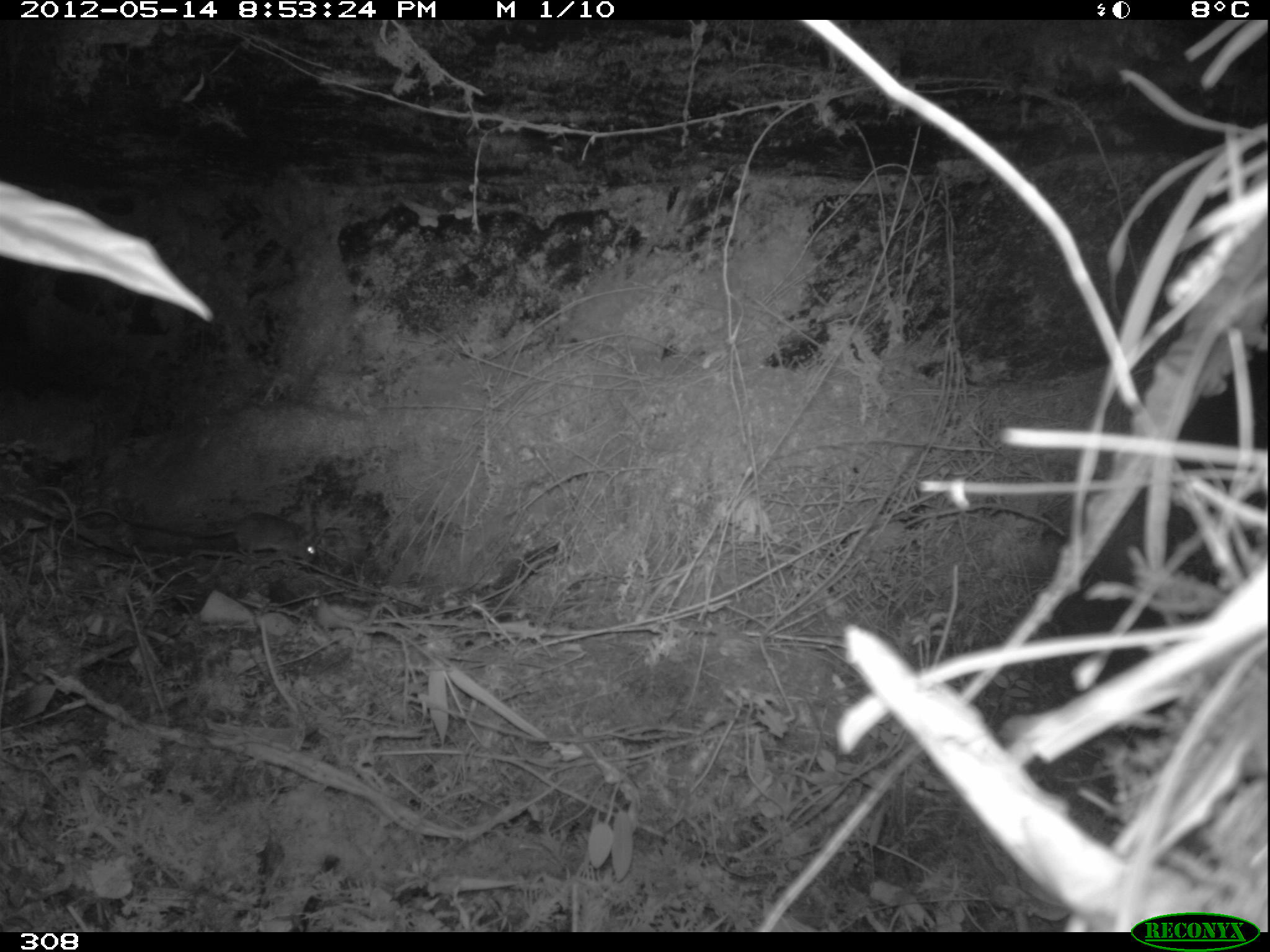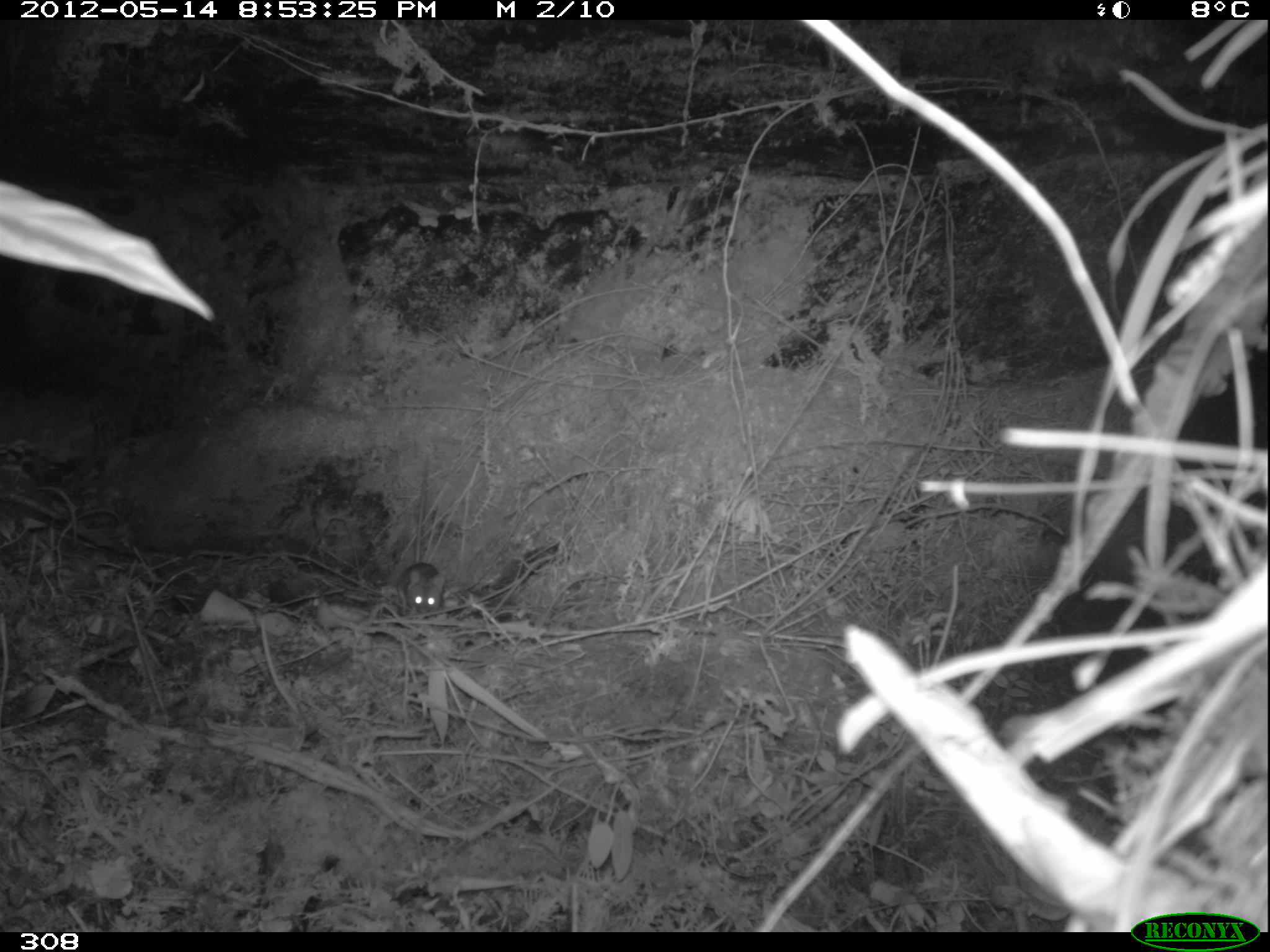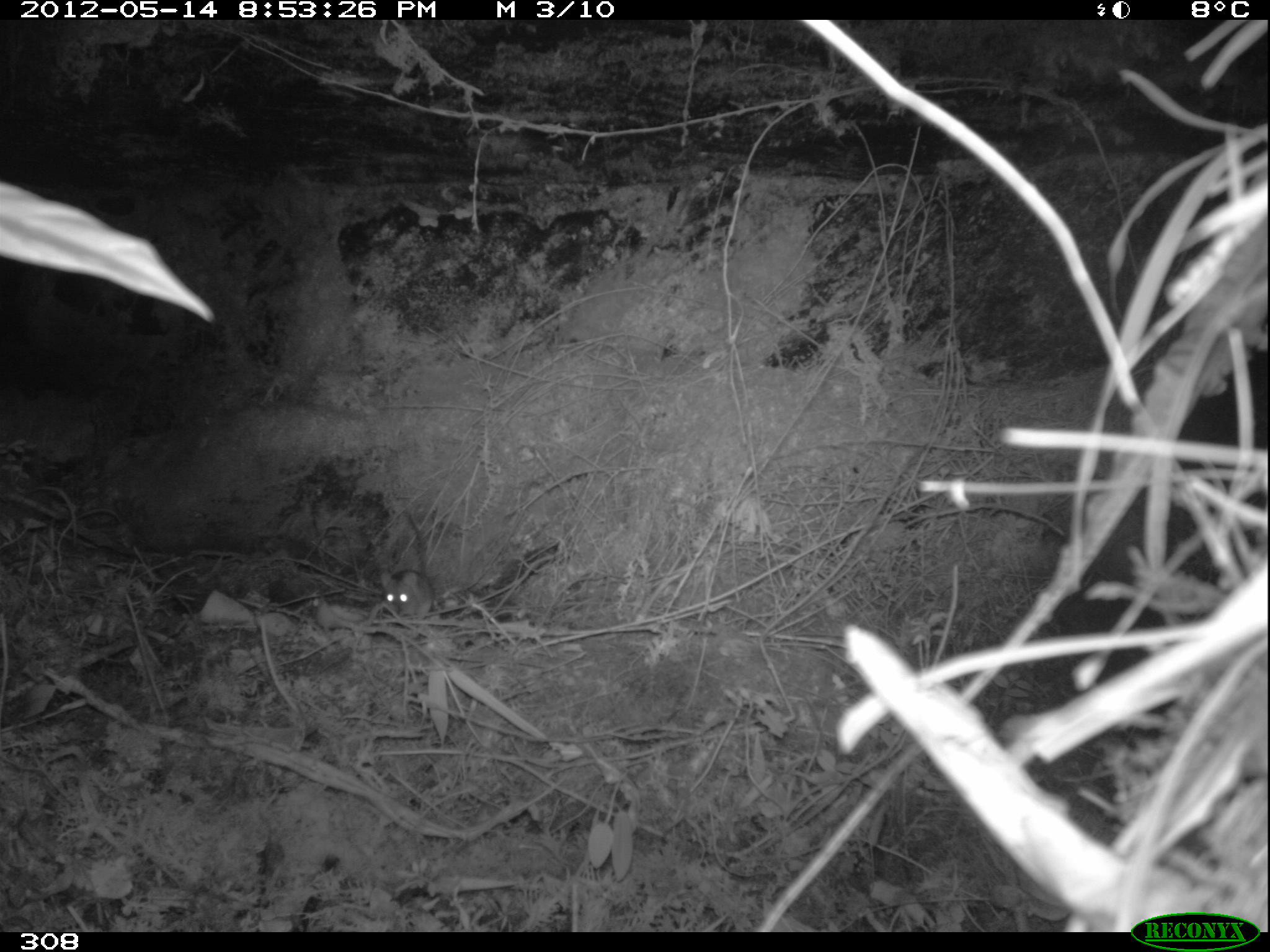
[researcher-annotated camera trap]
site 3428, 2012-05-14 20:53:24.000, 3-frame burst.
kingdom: Animalia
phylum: Chordata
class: Mammalia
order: Rodentia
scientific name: Rodentia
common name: rodents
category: unknown rodent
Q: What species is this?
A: Unknown rodent (rodents) (Rodentia).